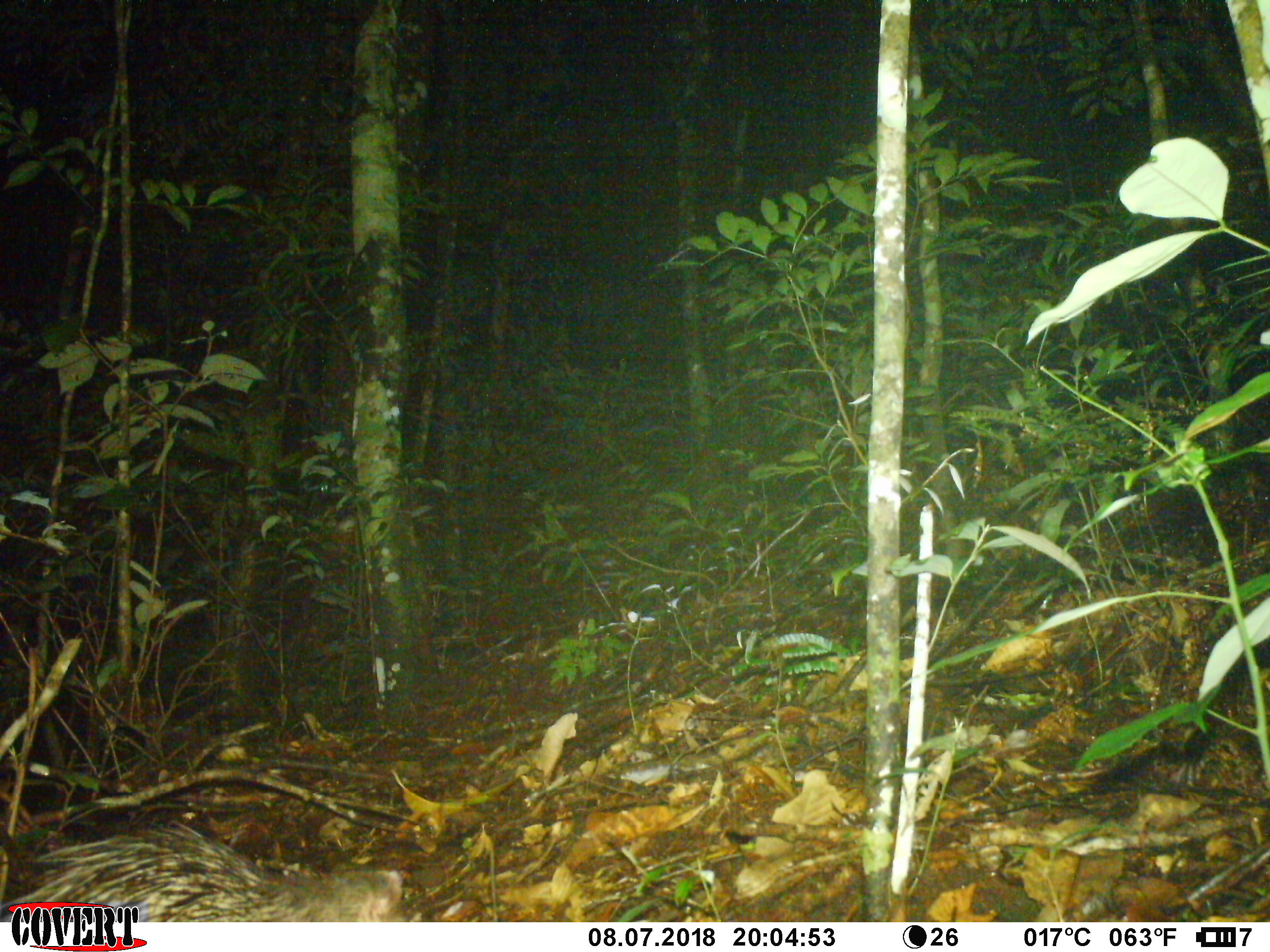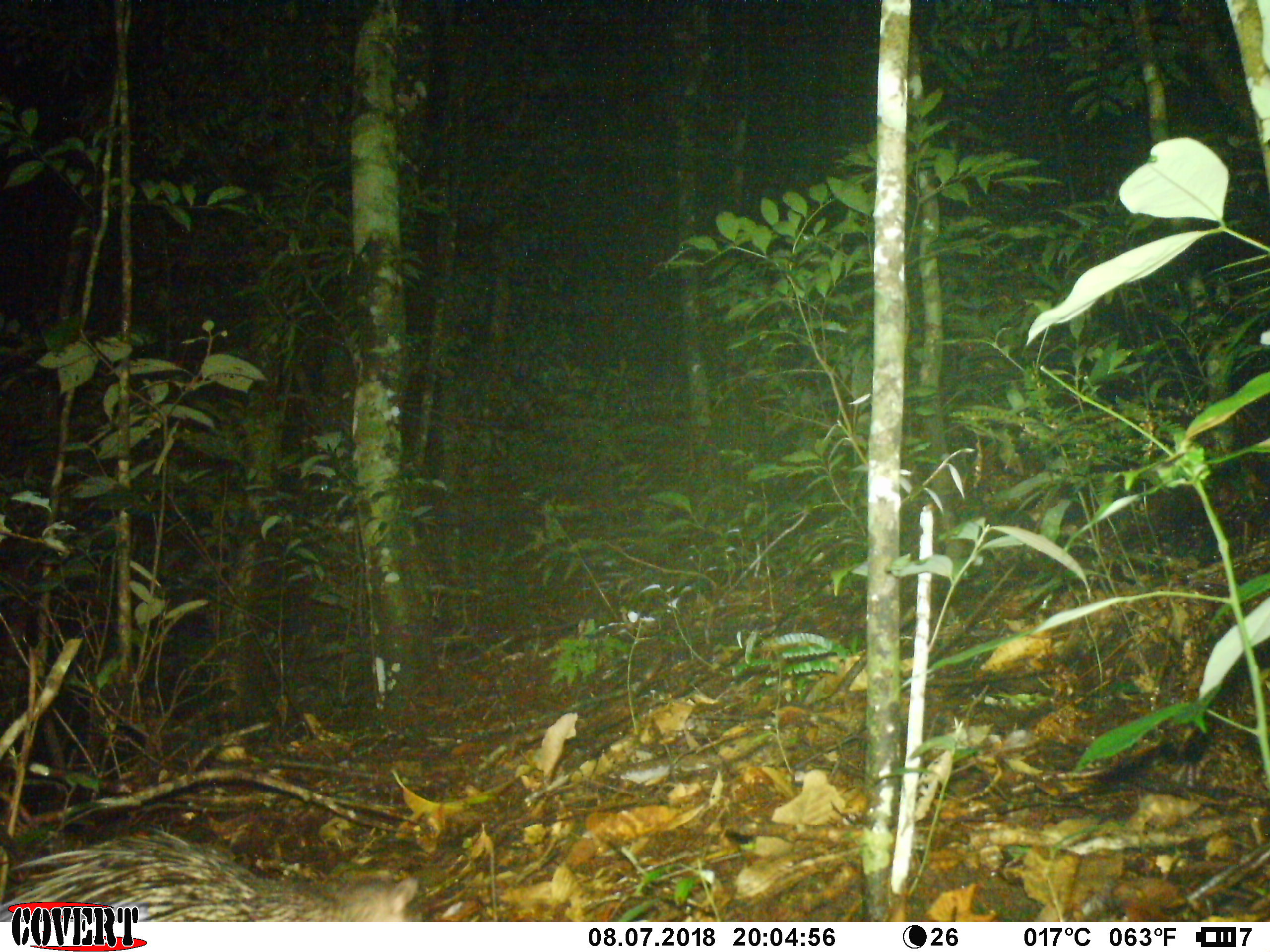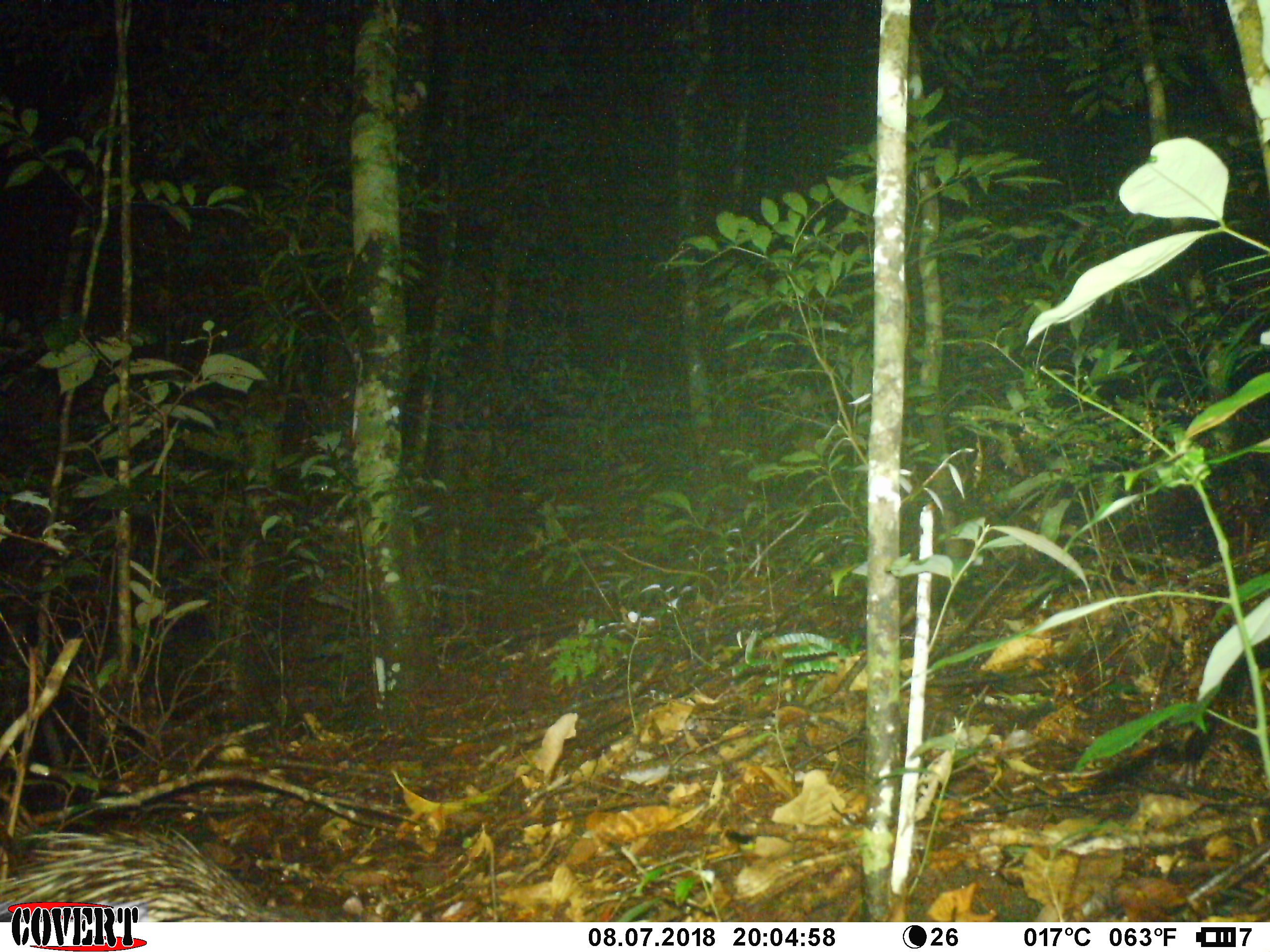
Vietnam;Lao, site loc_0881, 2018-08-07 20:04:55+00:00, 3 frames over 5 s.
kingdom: Animalia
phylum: Chordata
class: Mammalia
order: Rodentia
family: Hystricidae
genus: Atherurus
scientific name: Atherurus macrourus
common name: asiatic brush-tailed porcupine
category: asiatic brush tailed porcupine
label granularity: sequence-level